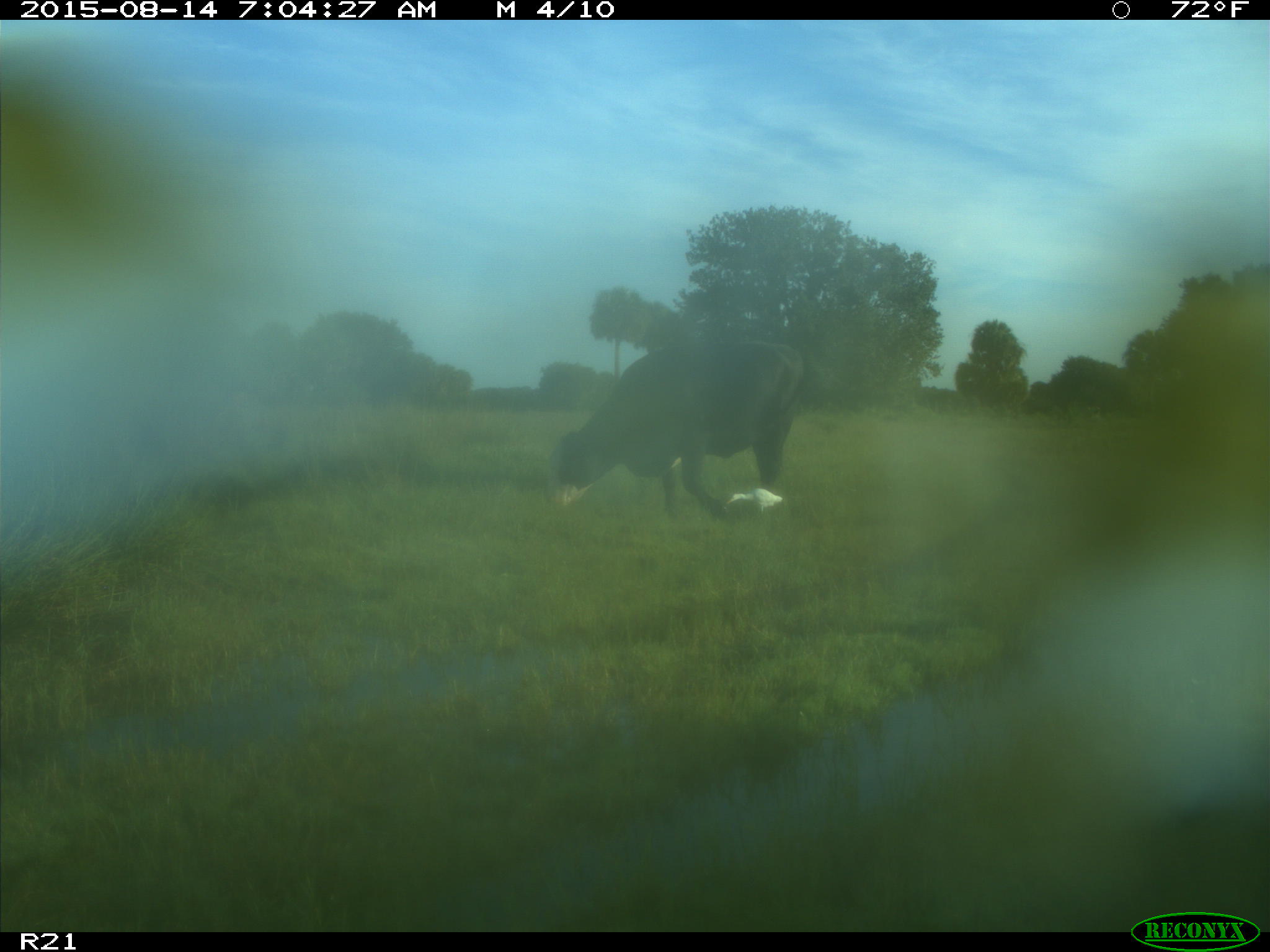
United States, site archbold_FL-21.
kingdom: Animalia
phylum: Chordata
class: Mammalia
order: Artiodactyla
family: Bovidae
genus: Bos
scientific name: Bos taurus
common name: domestic cow